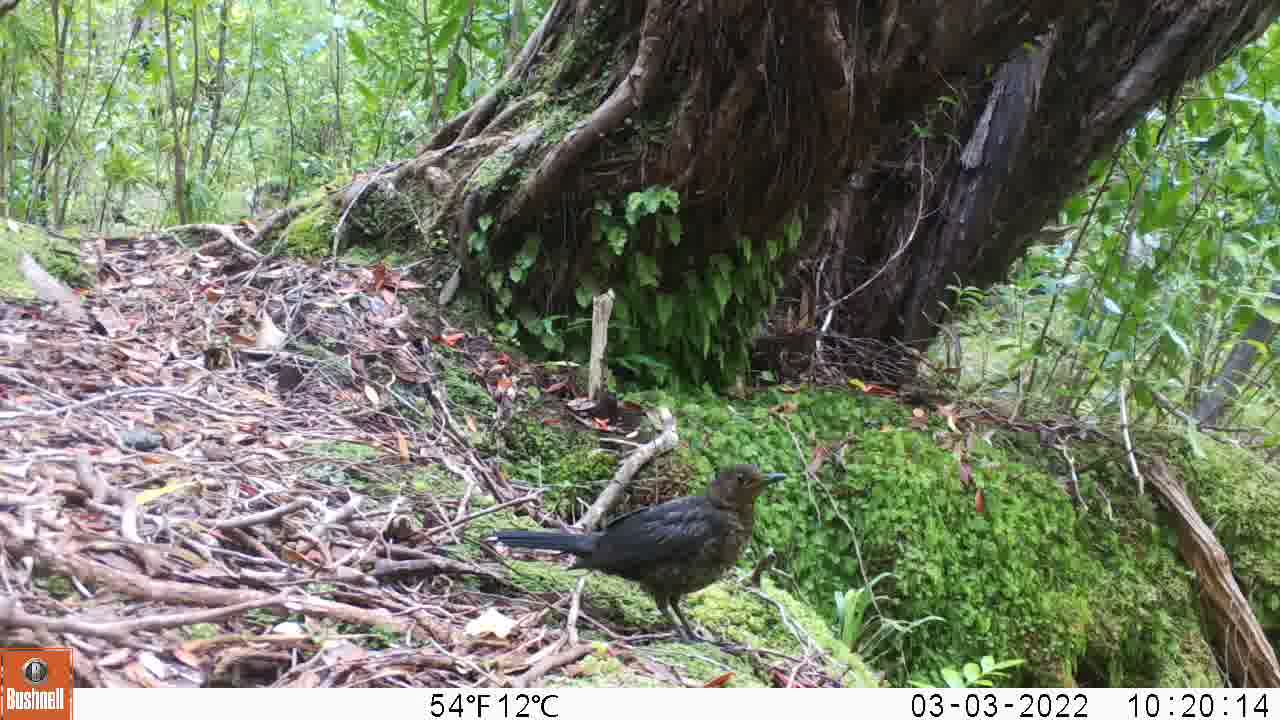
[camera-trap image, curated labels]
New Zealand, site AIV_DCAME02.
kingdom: Animalia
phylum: Chordata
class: Aves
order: Passeriformes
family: Turdidae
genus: Turdus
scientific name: Turdus merula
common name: eurasian blackbird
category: blackbird